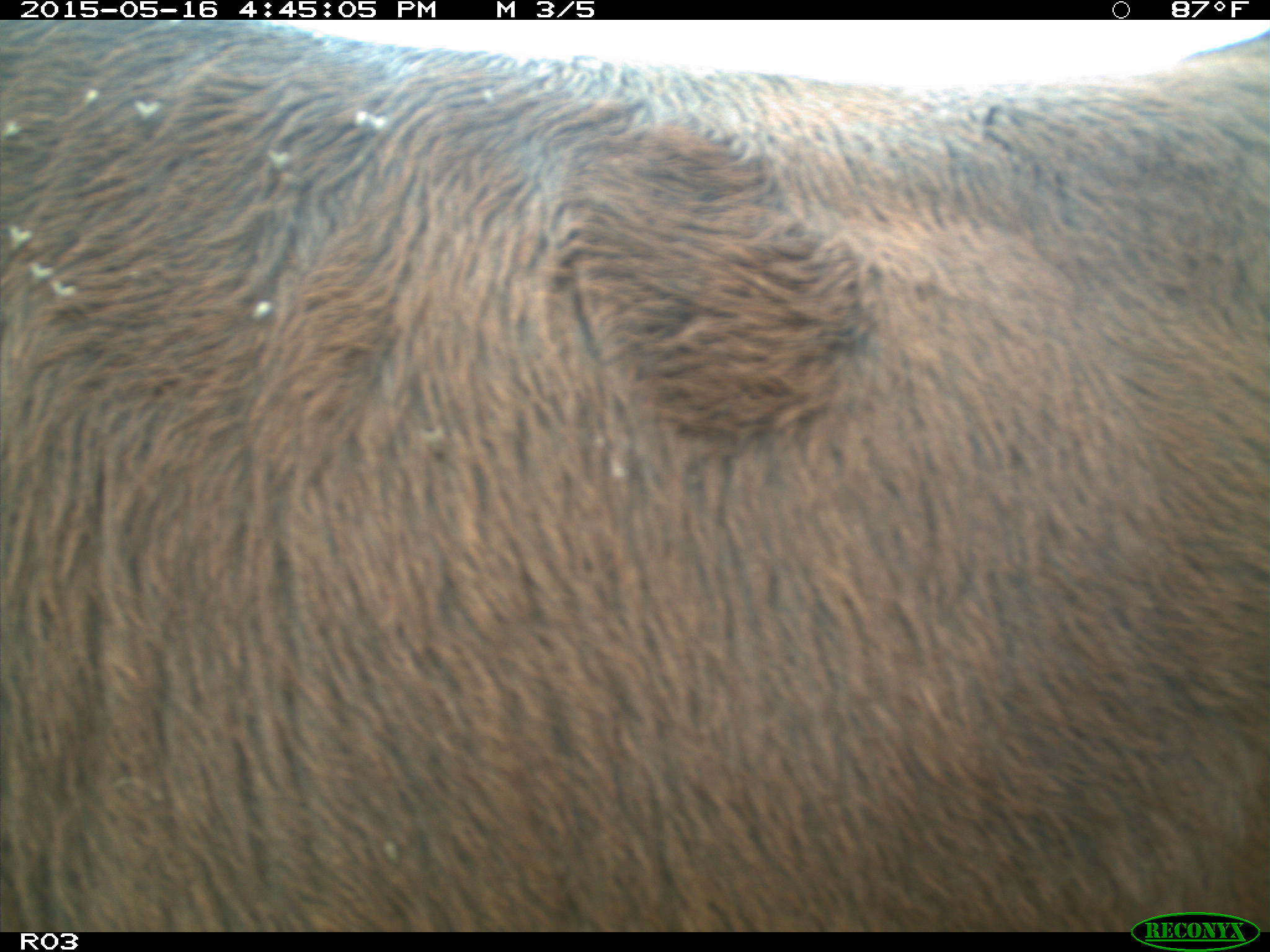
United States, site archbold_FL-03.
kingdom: Animalia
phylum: Chordata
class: Mammalia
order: Artiodactyla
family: Bovidae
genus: Bos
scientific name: Bos taurus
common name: domestic cow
Bos taurus (domestic cow).